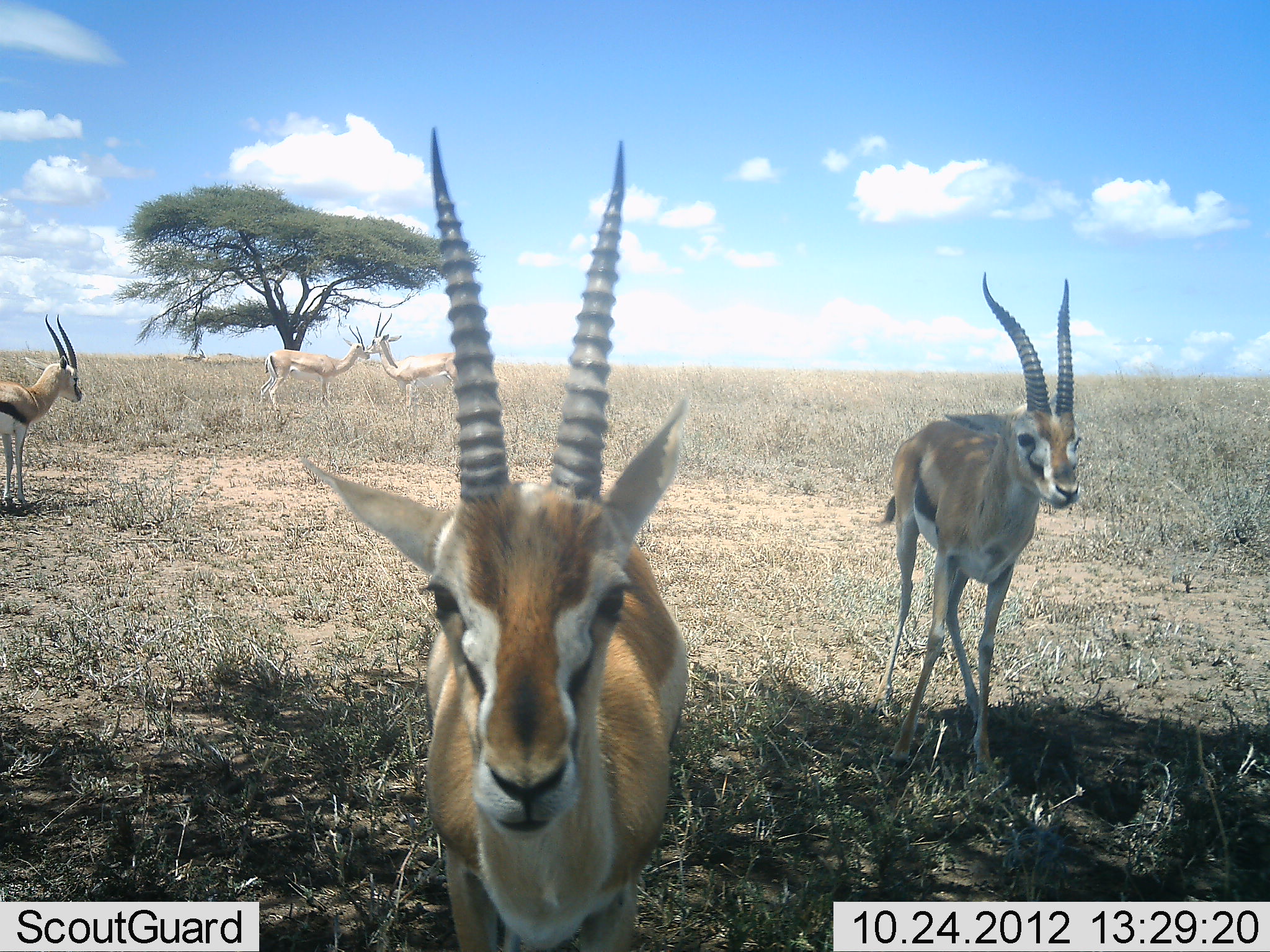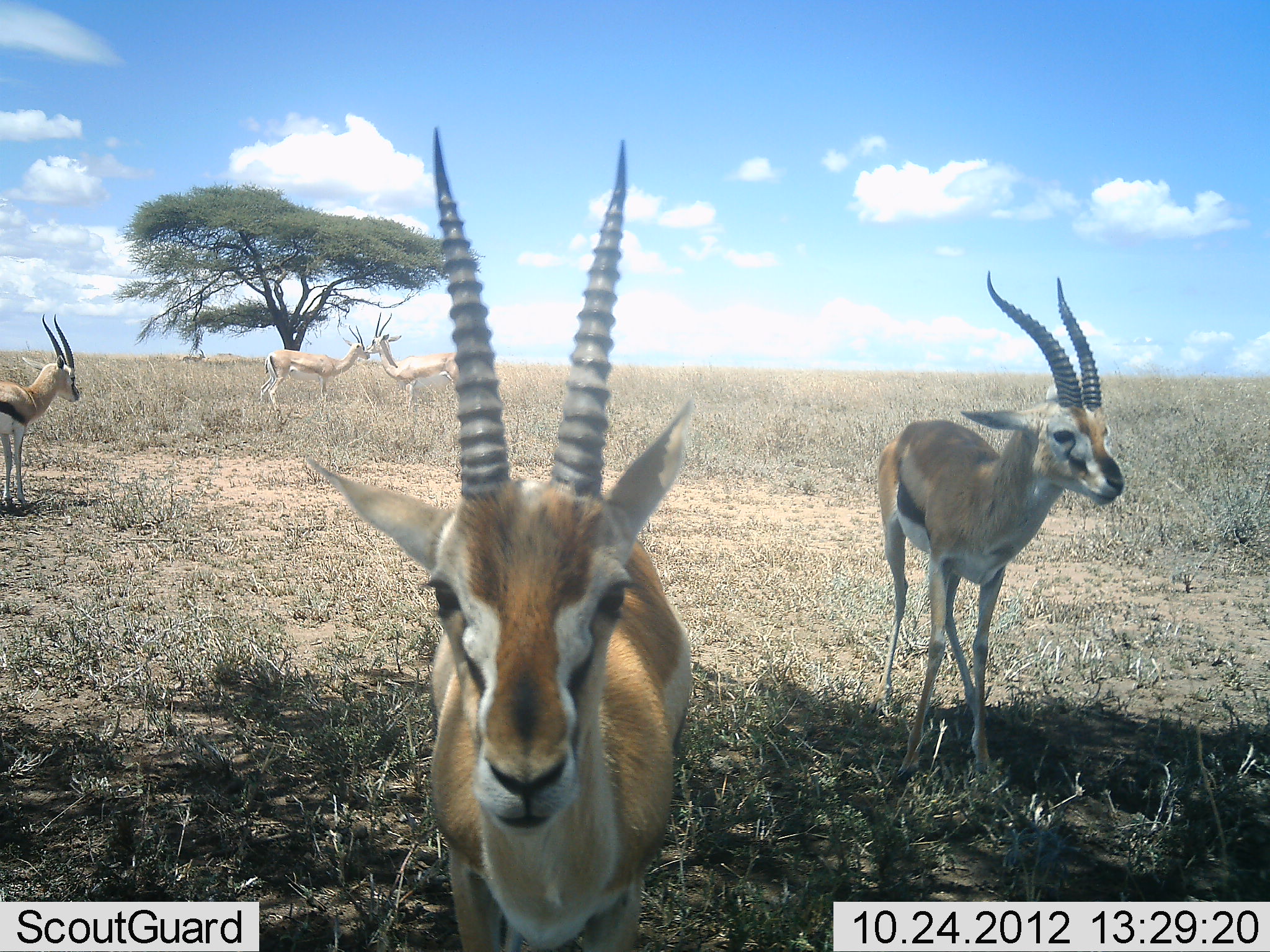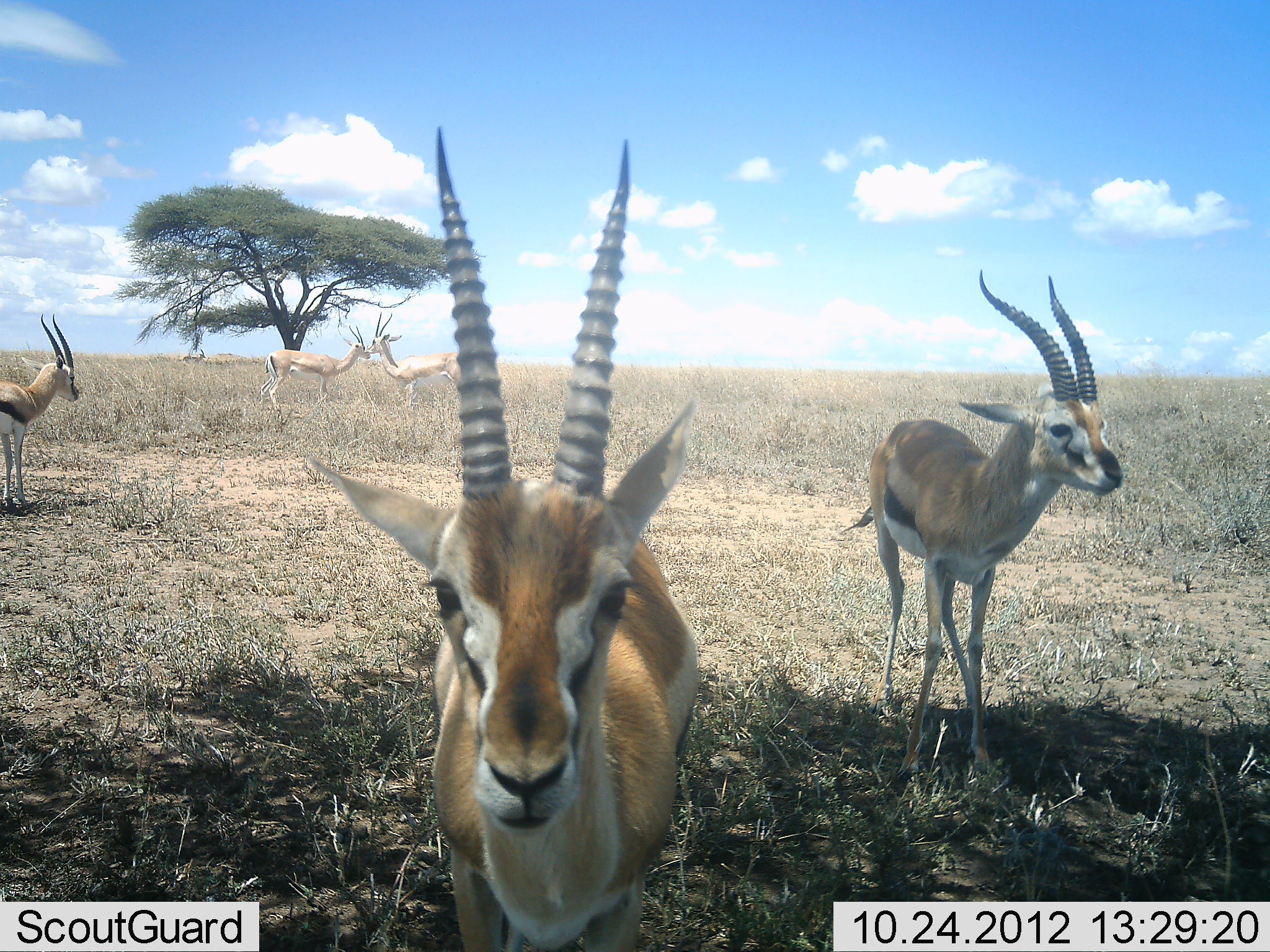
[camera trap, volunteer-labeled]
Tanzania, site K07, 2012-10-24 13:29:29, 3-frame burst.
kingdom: Animalia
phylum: Chordata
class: Mammalia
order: Artiodactyla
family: Bovidae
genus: Eudorcas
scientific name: Eudorcas thomsonii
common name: thomson's gazelle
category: gazellethomsons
Gazellethomsons (thomson's gazelle) (Eudorcas thomsonii), count 5. Behavior (volunteer vote fractions): standing 100%, resting 0%, moving 0%, interacting 7%. Young present (vote fraction): 0%. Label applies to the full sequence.